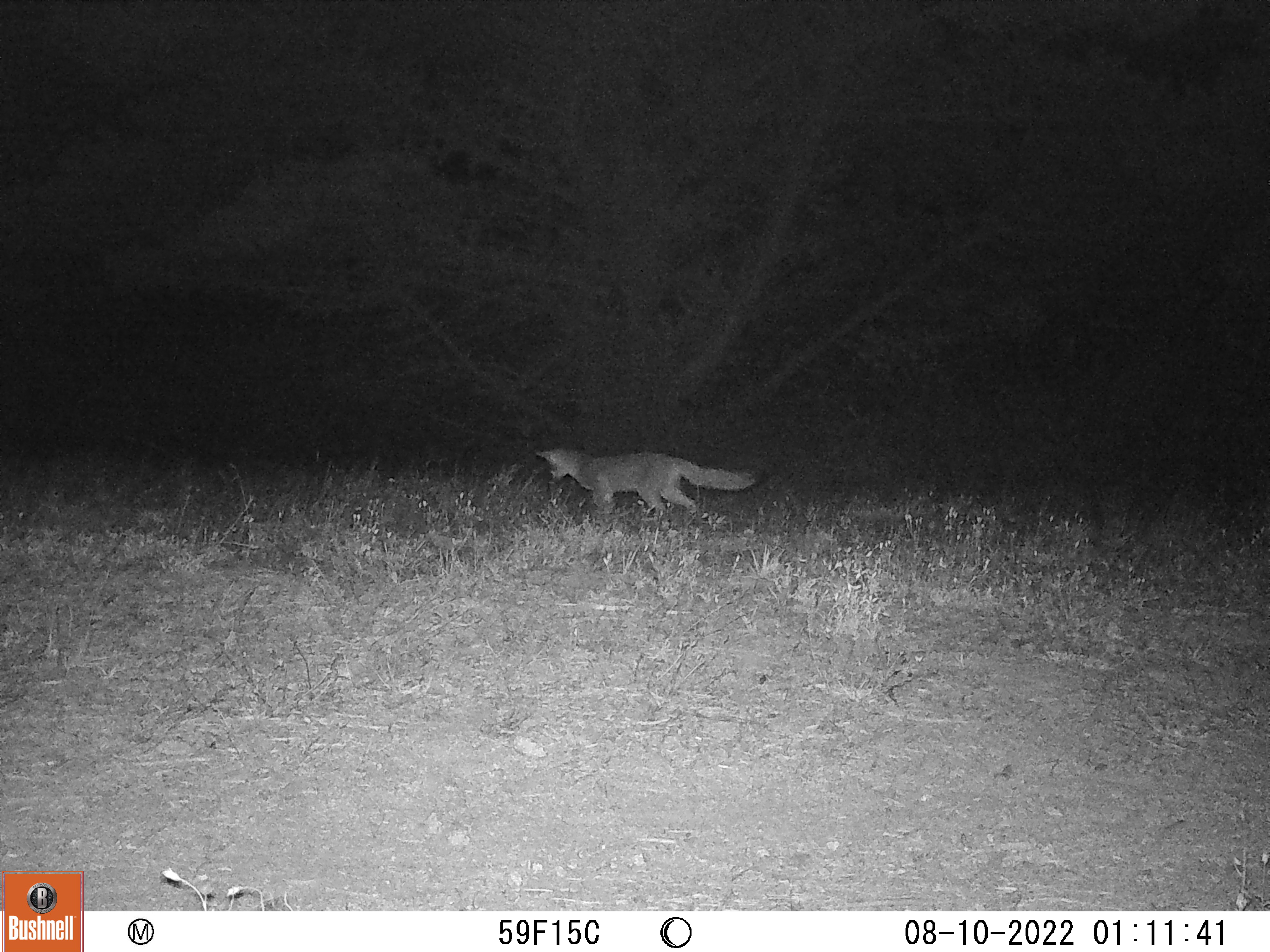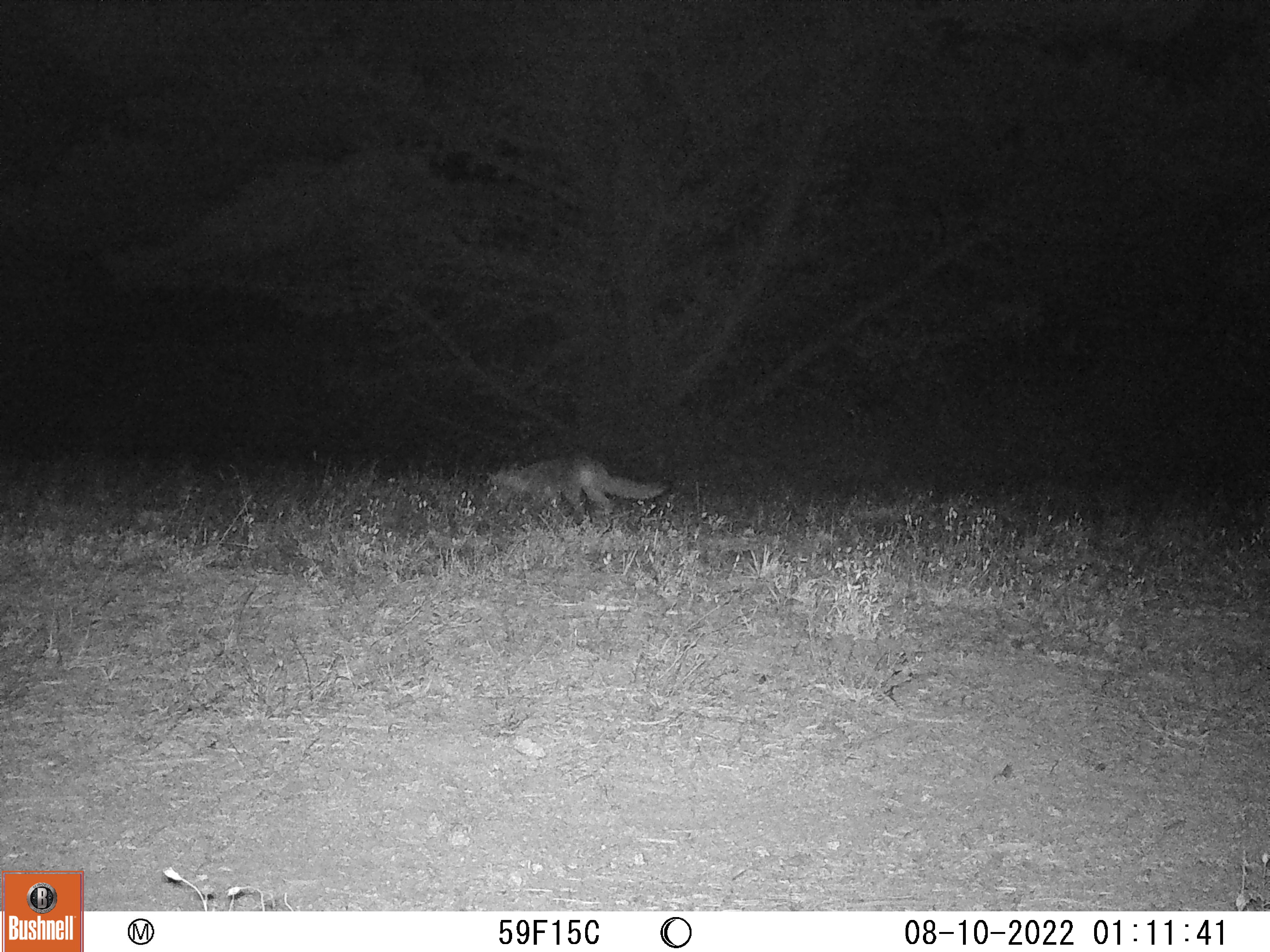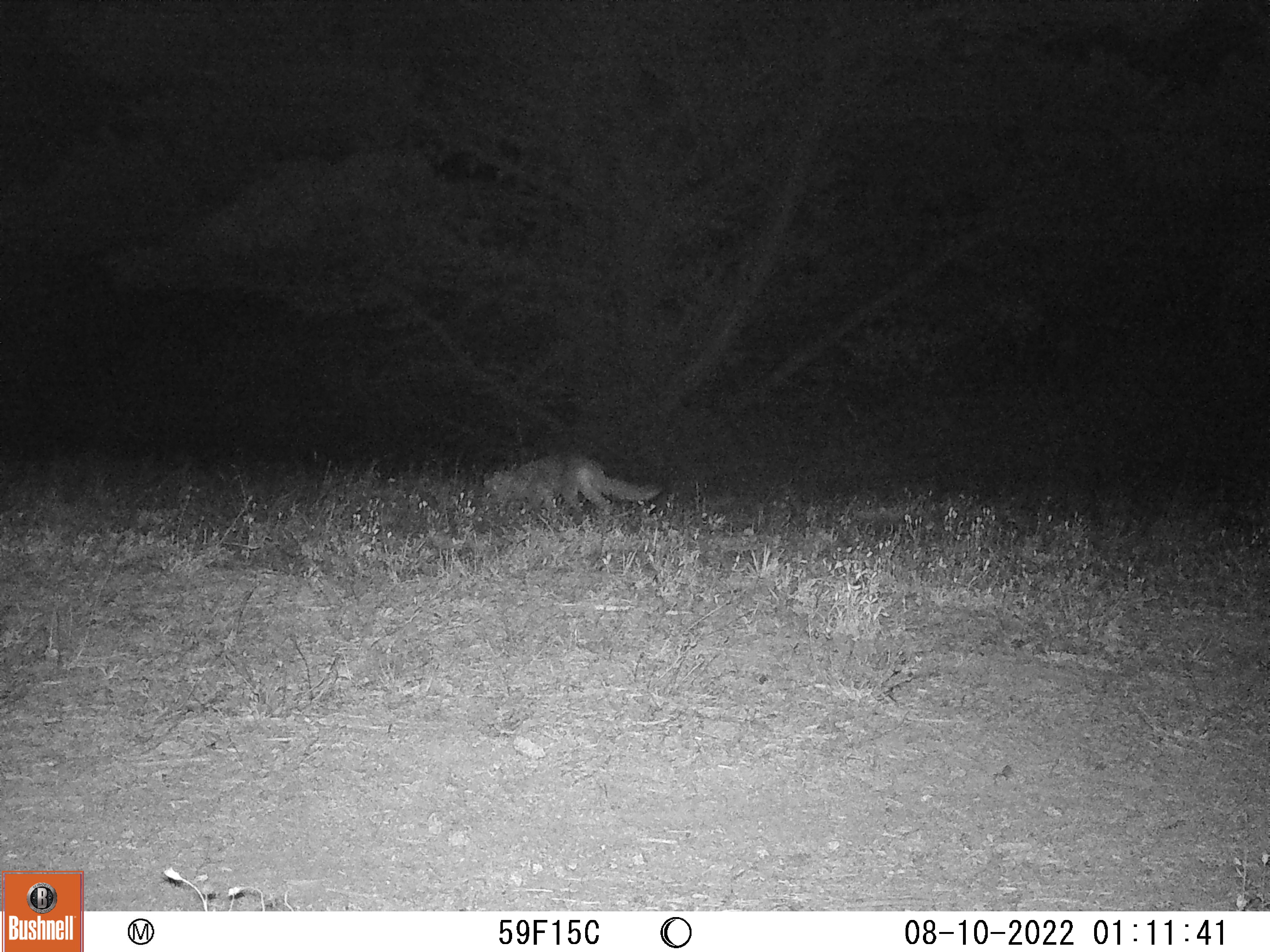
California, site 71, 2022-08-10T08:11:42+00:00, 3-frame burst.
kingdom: Animalia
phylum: Chordata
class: Mammalia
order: Carnivora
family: Canidae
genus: Urocyon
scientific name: Urocyon cinereoargenteus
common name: gray fox